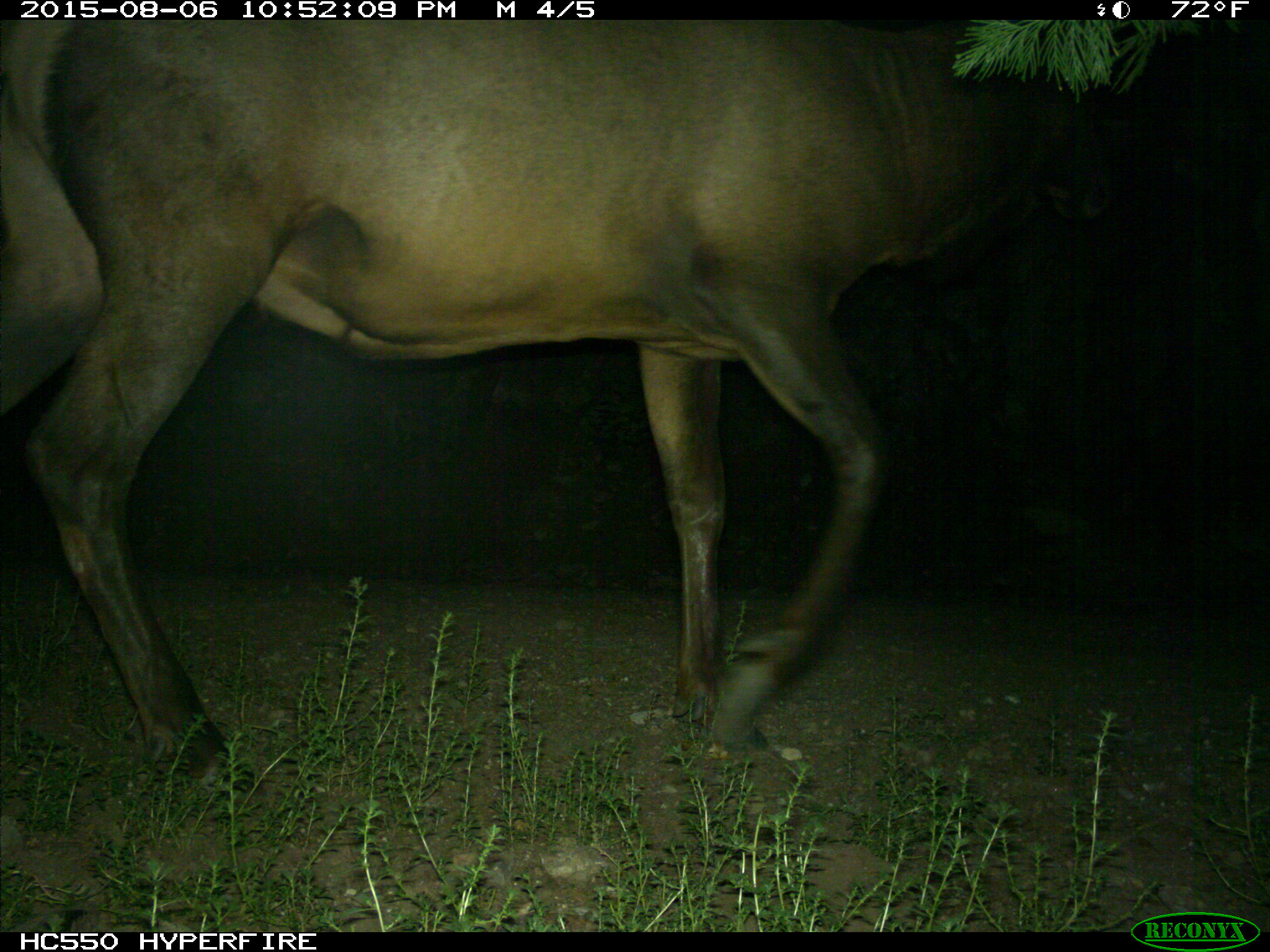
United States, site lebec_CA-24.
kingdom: Animalia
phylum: Chordata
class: Mammalia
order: Artiodactyla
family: Cervidae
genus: Cervus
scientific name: Cervus canadensis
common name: elk